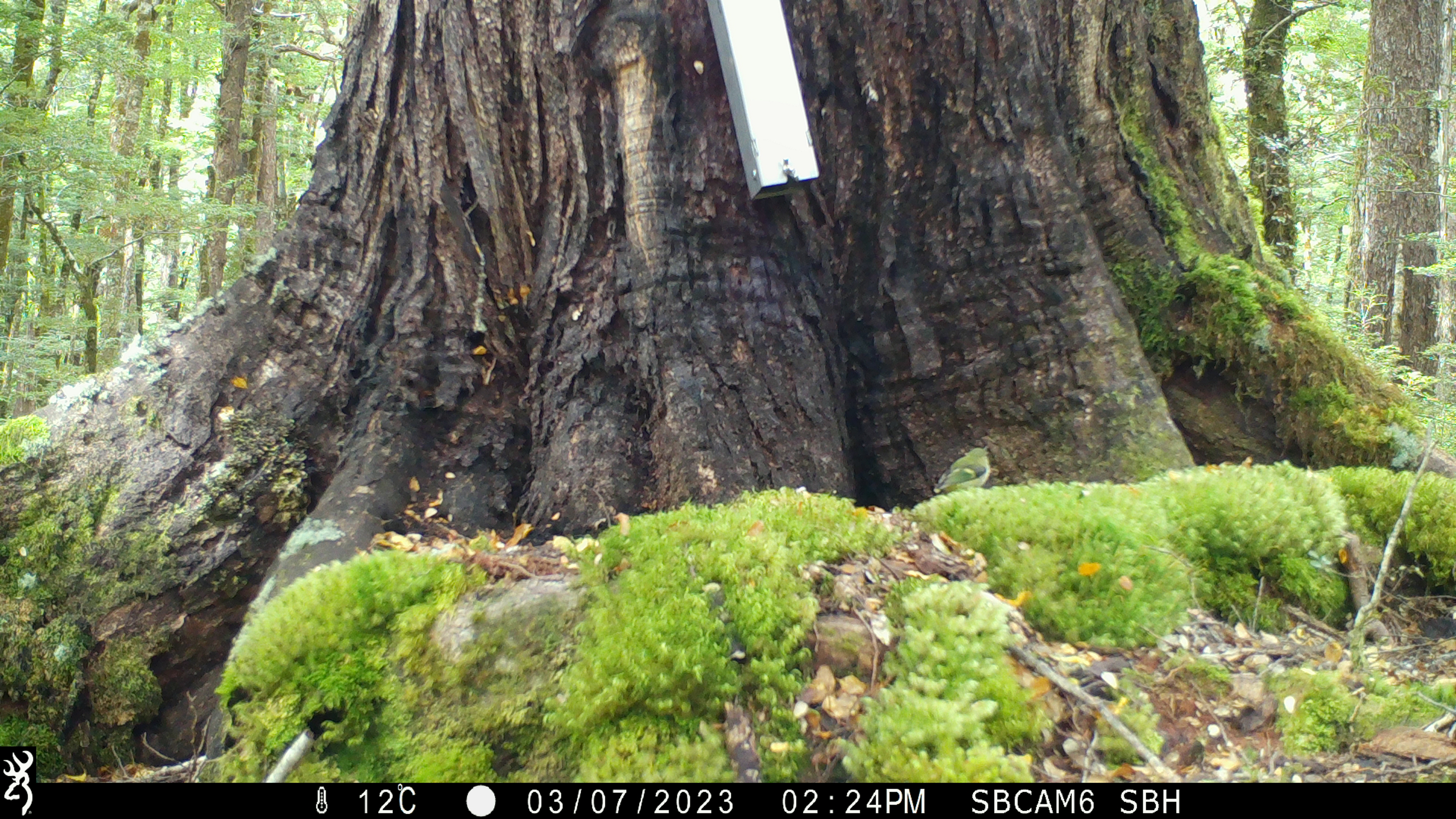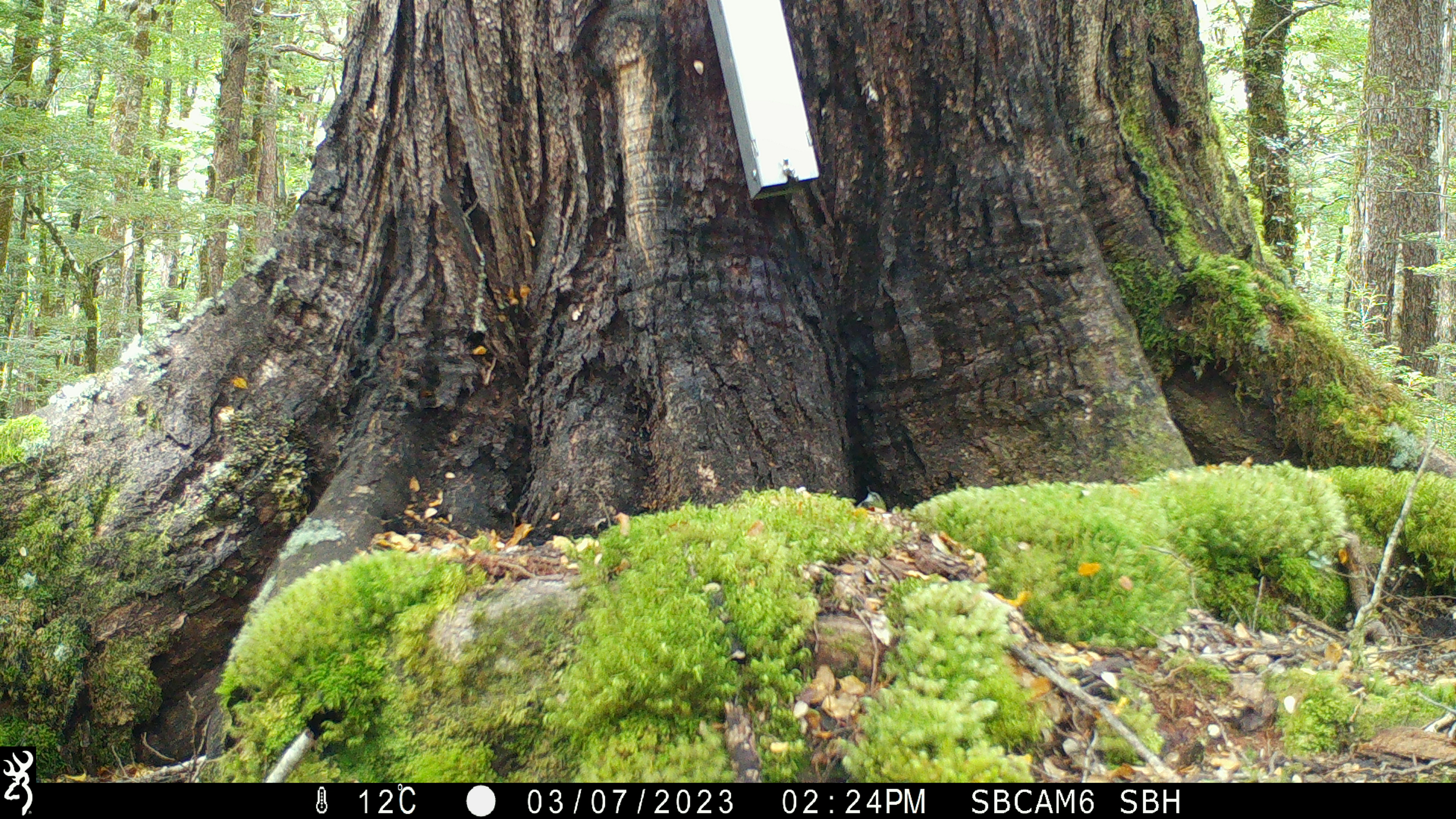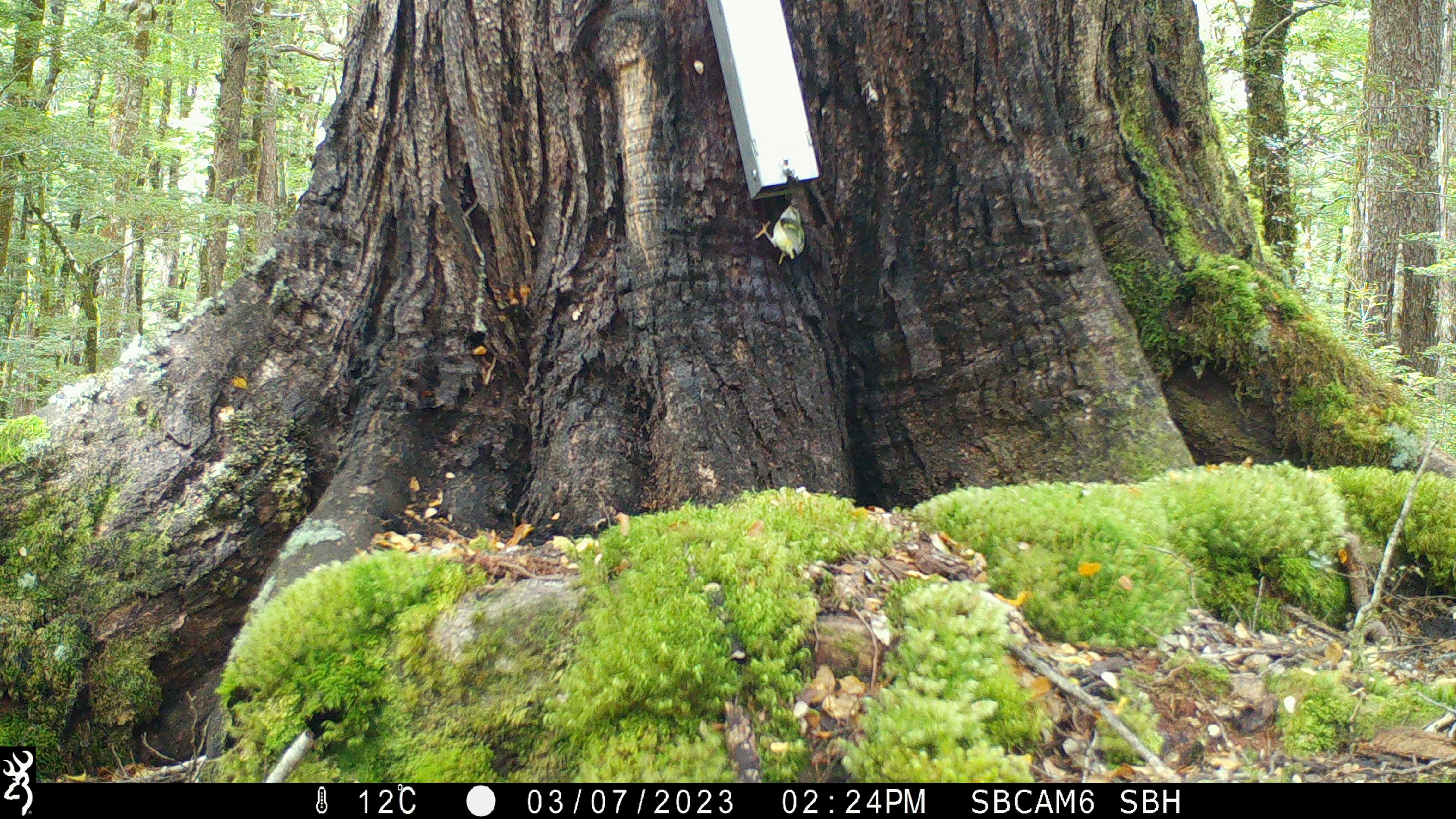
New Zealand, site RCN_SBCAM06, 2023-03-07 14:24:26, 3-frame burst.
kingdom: Animalia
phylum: Chordata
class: Aves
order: Passeriformes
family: Acanthisittidae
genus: Acanthisitta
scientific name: Acanthisitta chloris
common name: rifleman